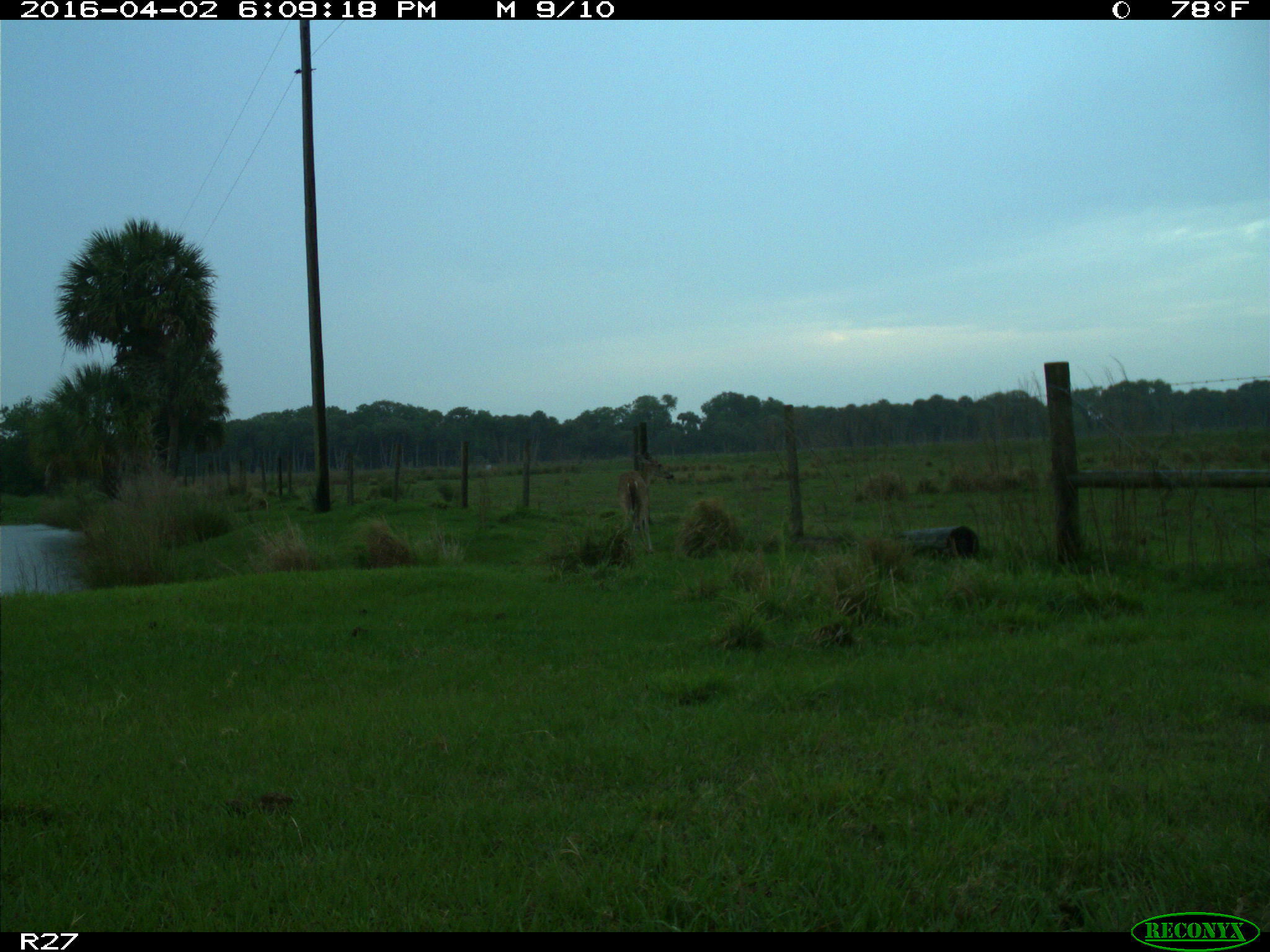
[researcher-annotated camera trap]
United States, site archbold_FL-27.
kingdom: Animalia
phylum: Chordata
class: Mammalia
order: Artiodactyla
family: Cervidae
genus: Odocoileus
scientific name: Odocoileus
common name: deer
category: unidentified deer